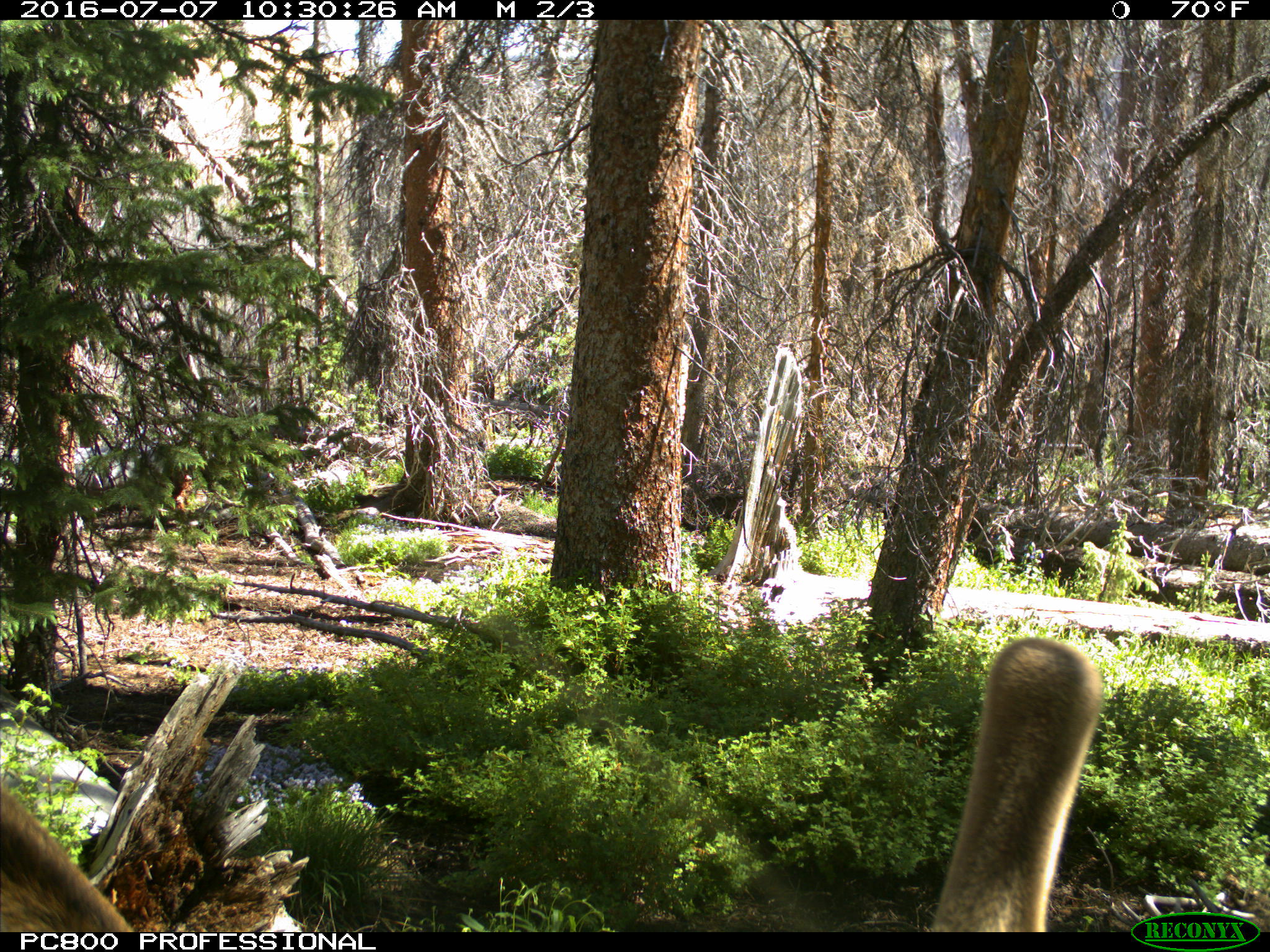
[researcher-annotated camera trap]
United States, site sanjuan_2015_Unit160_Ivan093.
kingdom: Animalia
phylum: Chordata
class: Mammalia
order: Artiodactyla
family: Cervidae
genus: Cervus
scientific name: Cervus elaphus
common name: red deer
Cervus elaphus (red deer).